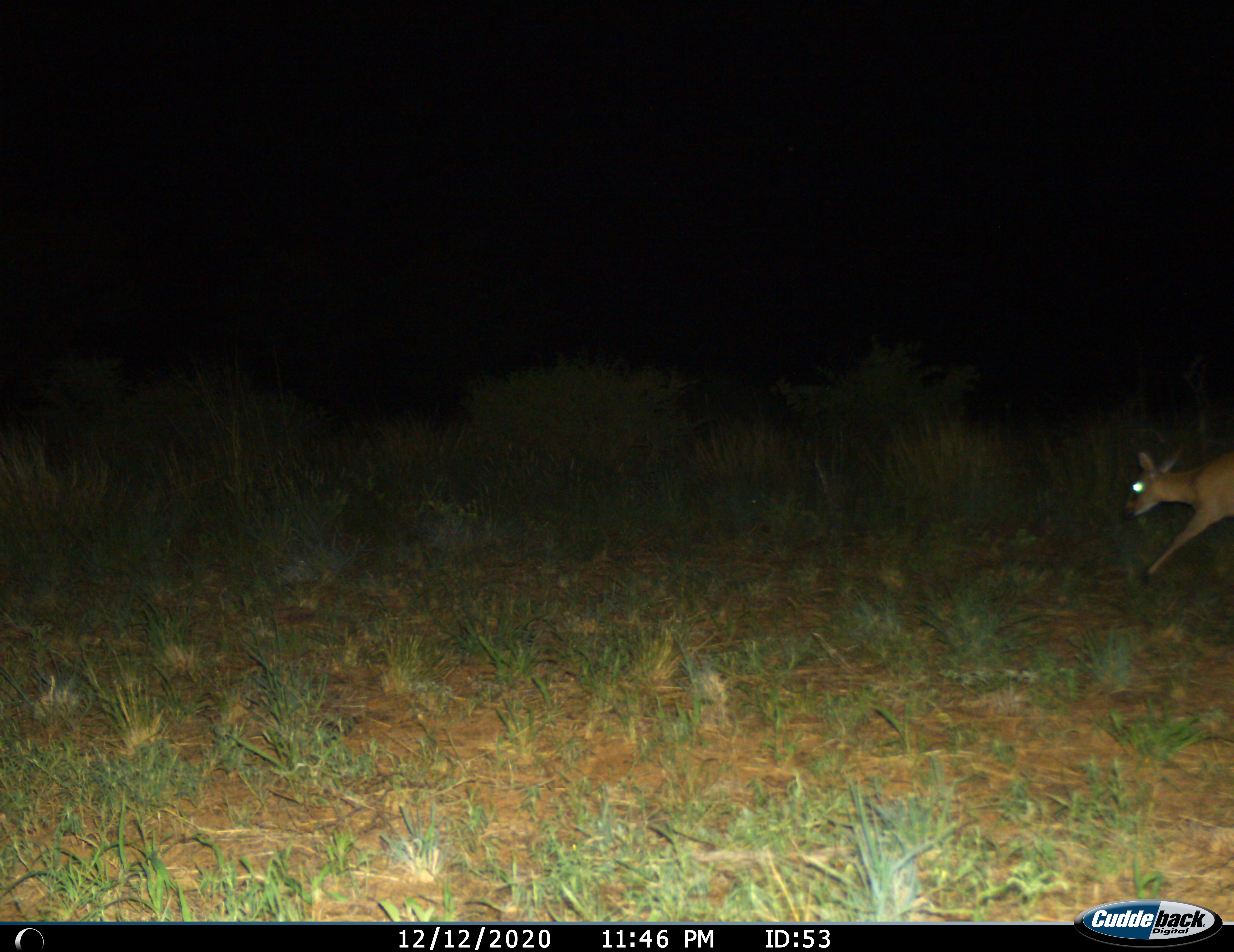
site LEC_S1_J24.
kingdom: Animalia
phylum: Chordata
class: Mammalia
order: Artiodactyla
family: Bovidae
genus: Sylvicapra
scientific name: Sylvicapra grimmia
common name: common duiker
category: duikercommongrey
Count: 1.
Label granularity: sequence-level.